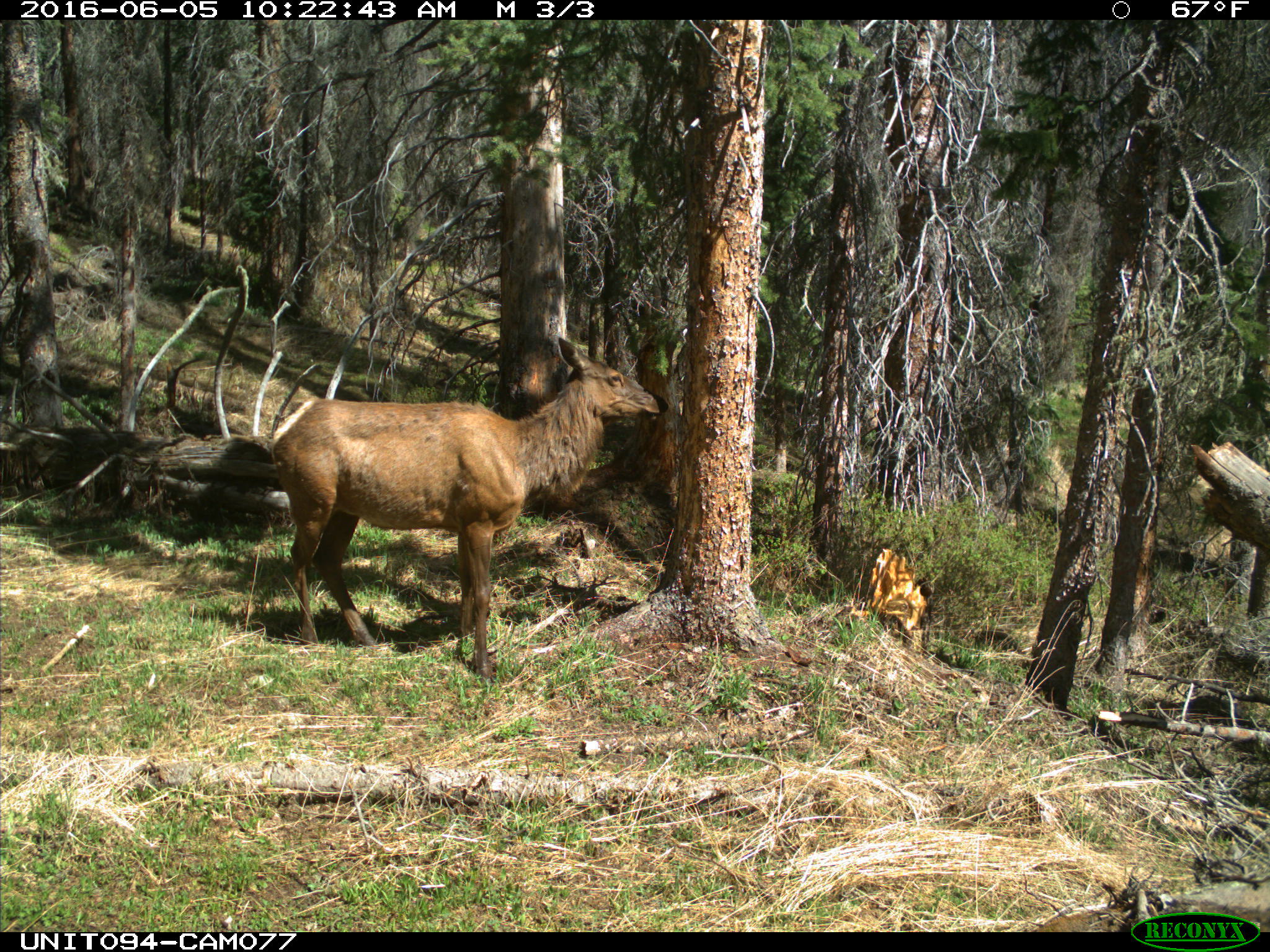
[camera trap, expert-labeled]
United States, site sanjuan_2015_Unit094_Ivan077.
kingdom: Animalia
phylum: Chordata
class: Mammalia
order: Artiodactyla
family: Cervidae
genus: Cervus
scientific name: Cervus elaphus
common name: red deer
Cervus elaphus (red deer).